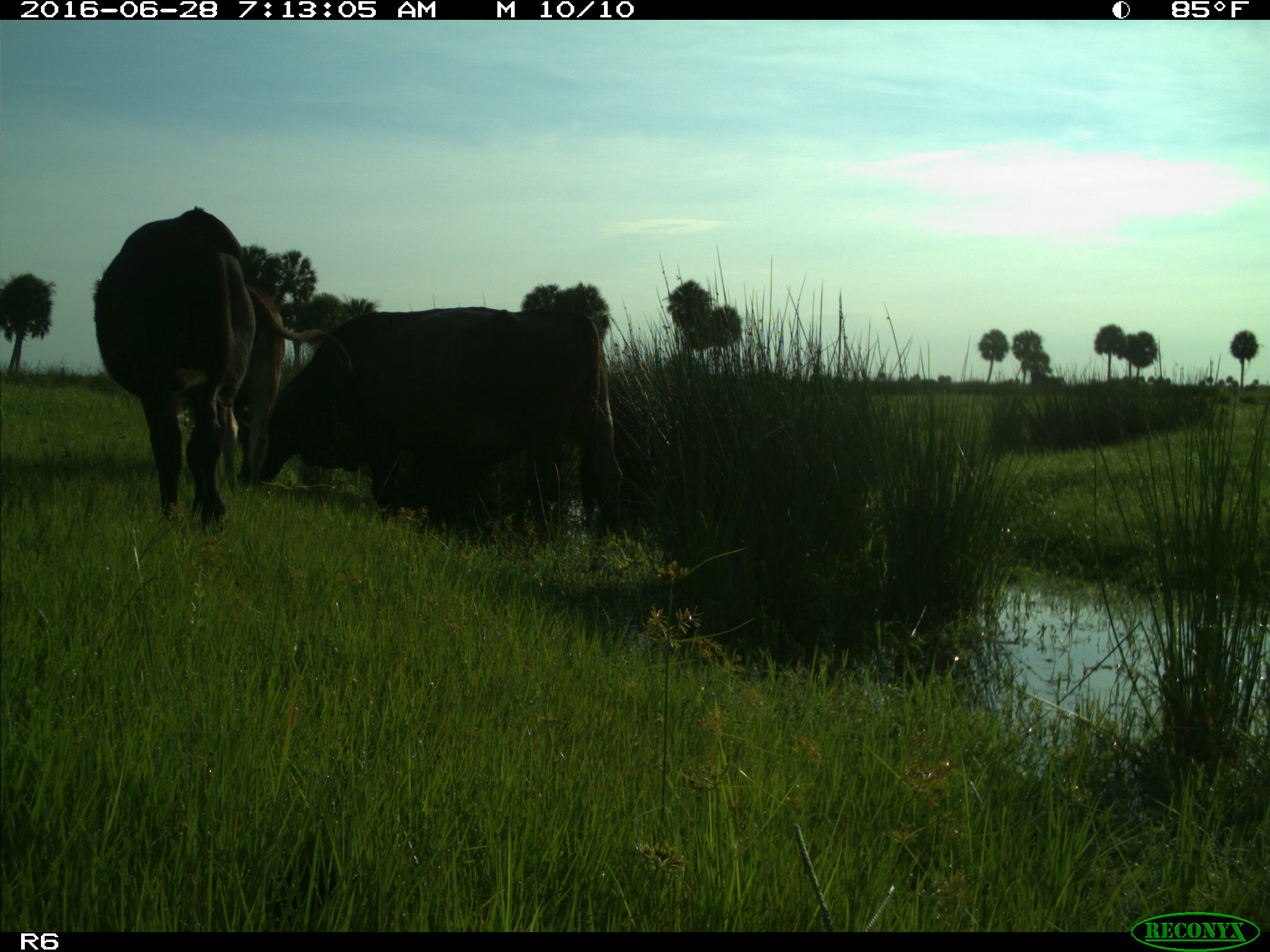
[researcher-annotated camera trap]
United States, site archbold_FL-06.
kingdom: Animalia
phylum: Chordata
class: Mammalia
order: Artiodactyla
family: Bovidae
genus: Bos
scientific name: Bos taurus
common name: domestic cow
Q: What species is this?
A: Bos taurus (domestic cow).